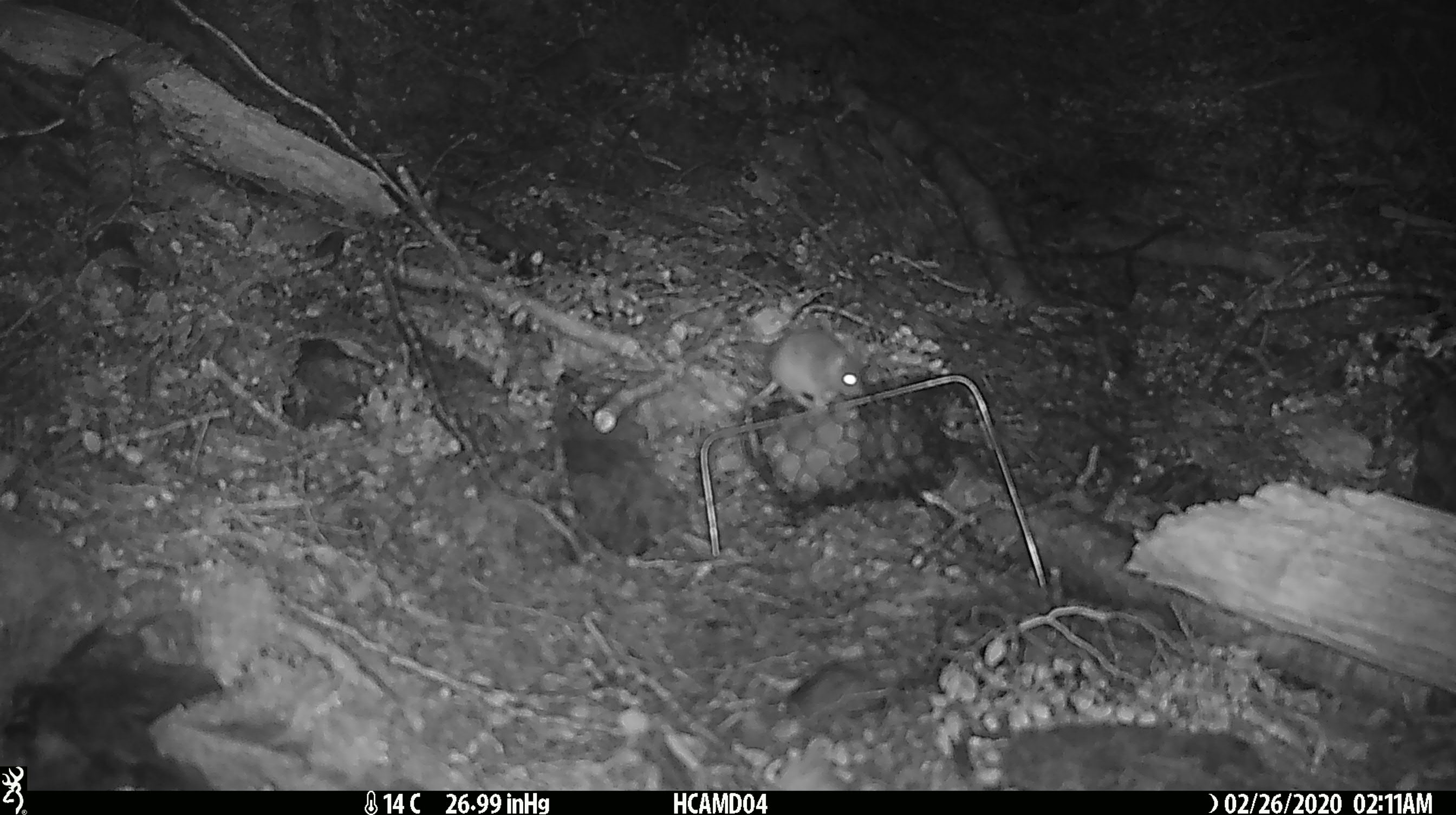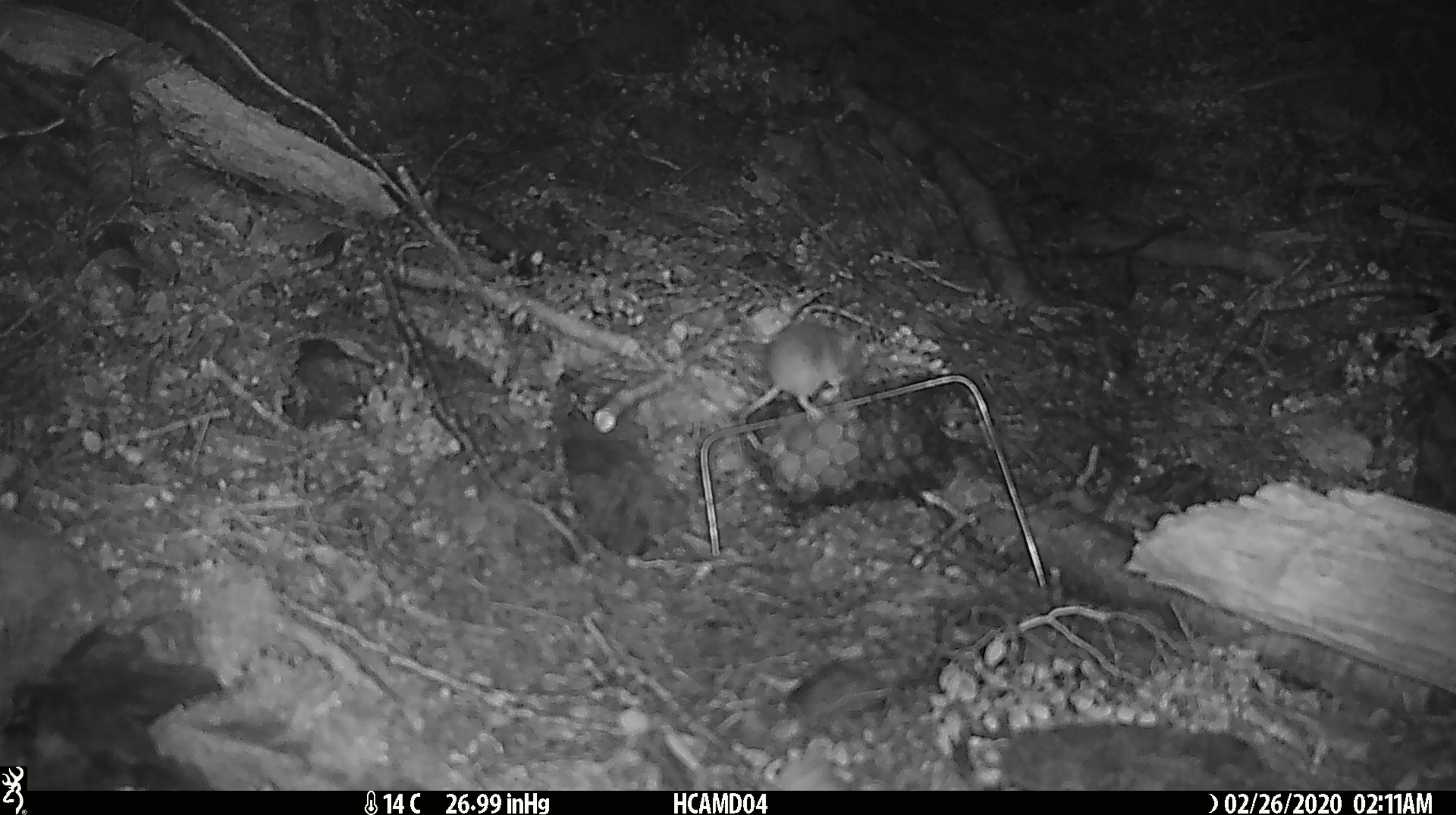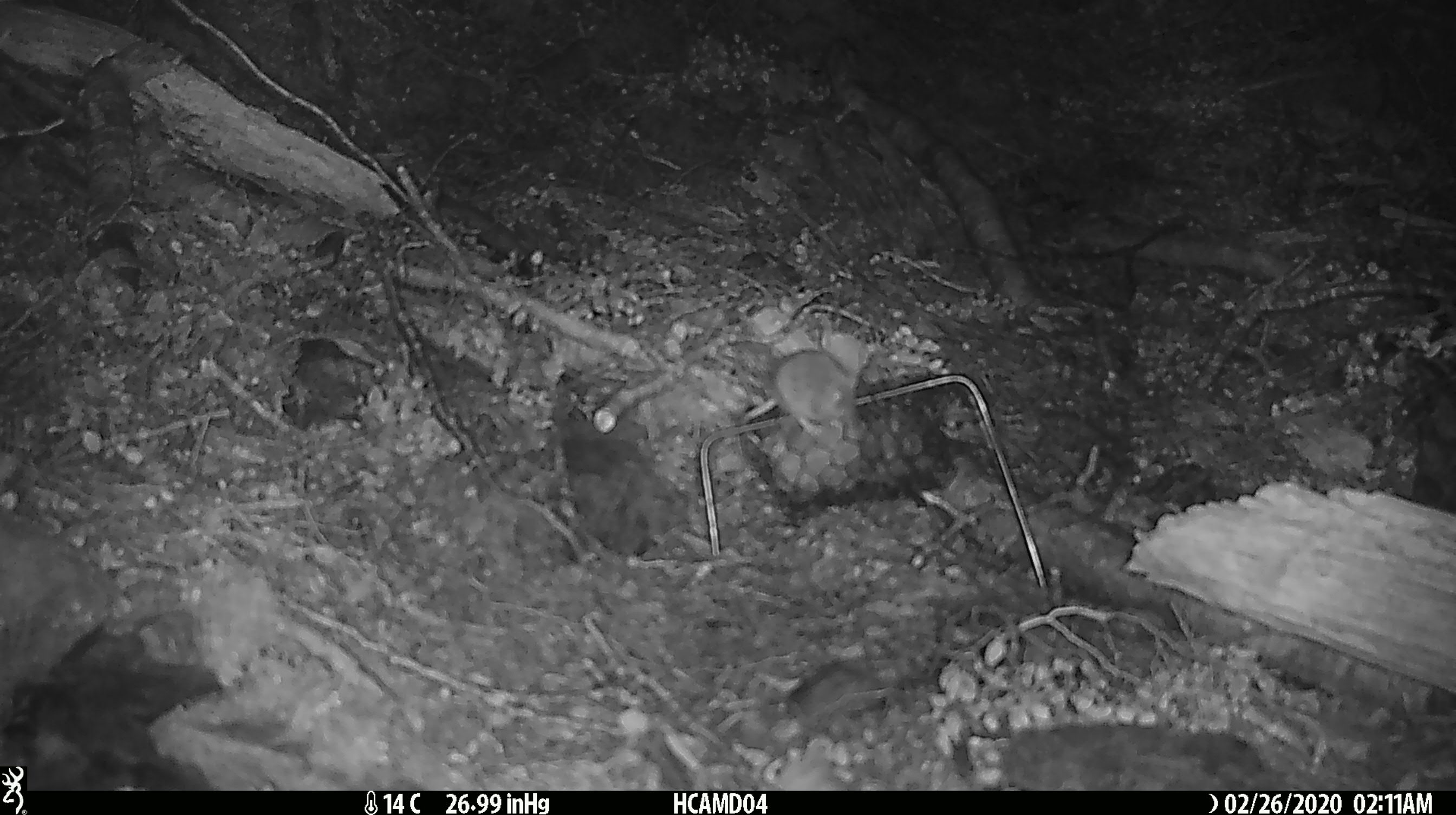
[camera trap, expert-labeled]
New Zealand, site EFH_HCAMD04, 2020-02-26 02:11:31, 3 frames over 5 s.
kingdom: Animalia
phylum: Chordata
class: Mammalia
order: Rodentia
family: Muridae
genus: Mus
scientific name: Mus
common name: mouse